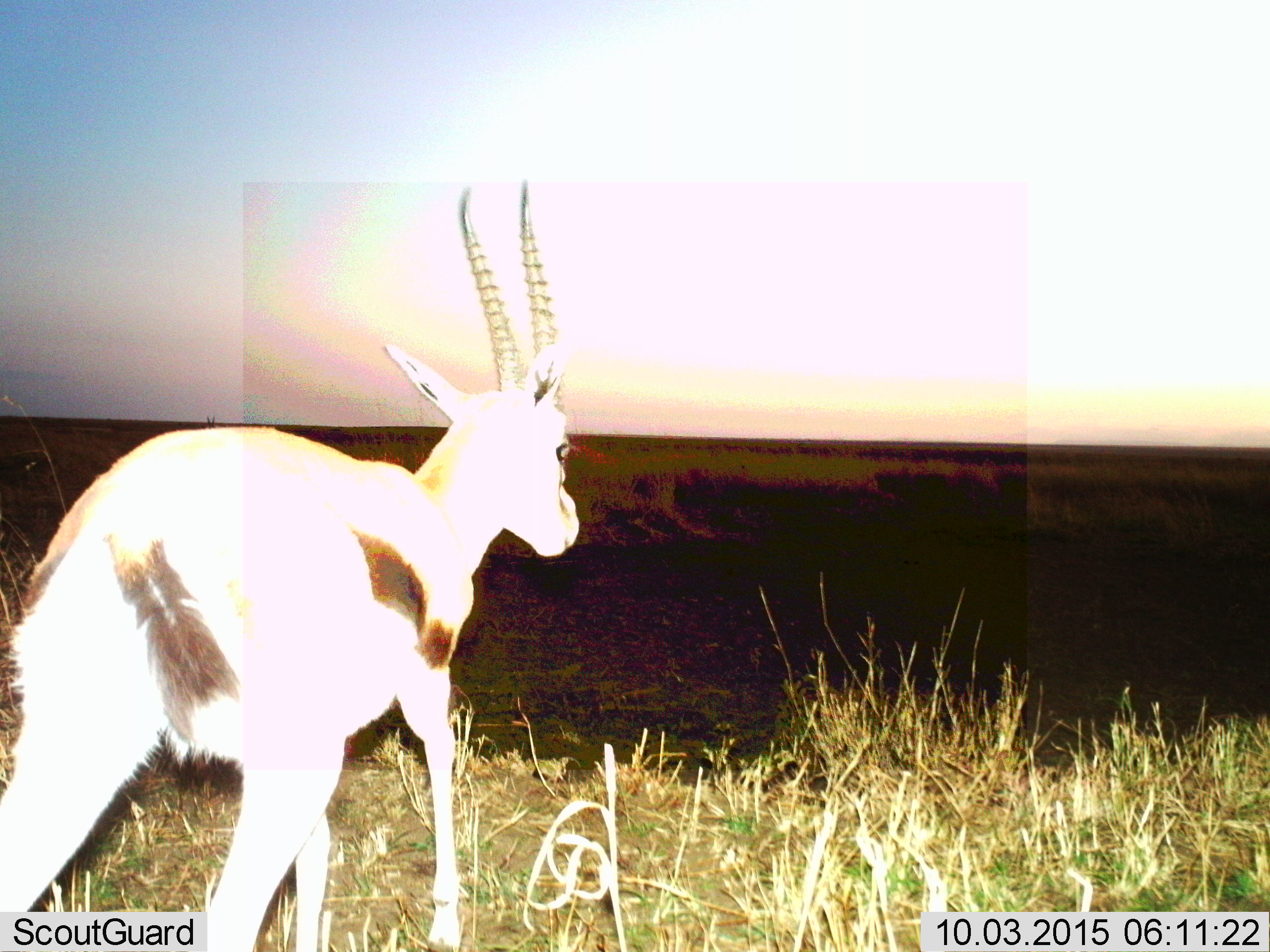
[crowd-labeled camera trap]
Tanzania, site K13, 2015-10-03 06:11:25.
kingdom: Animalia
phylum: Chordata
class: Mammalia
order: Artiodactyla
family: Bovidae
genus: Eudorcas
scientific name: Eudorcas thomsonii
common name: thomson's gazelle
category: gazellethomsons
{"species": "gazellethomsons (thomson's gazelle) (Eudorcas thomsonii)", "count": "1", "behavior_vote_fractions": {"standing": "56%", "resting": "0%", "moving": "78%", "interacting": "0%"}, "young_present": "0%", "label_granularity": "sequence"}